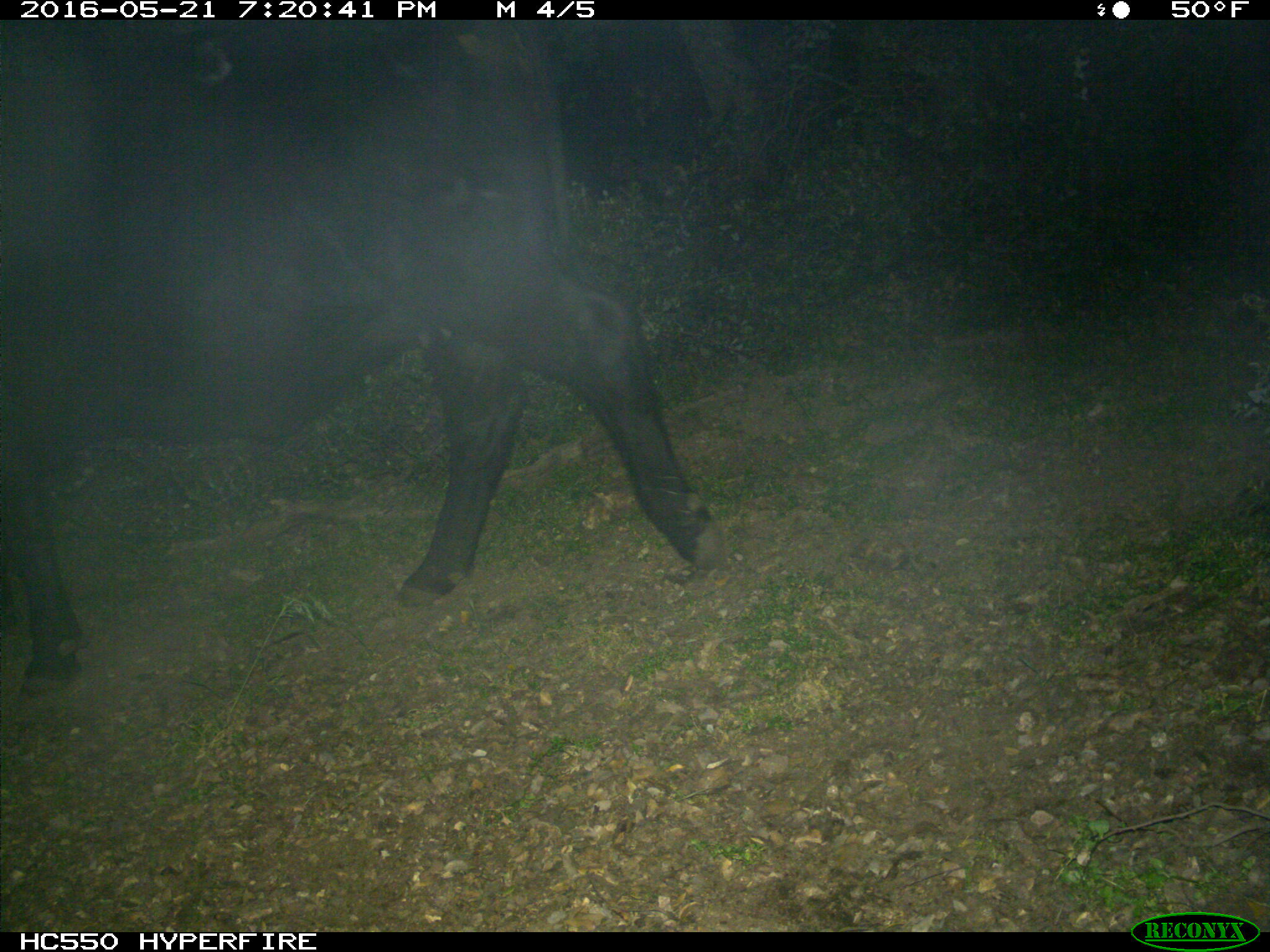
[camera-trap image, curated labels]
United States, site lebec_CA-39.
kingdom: Animalia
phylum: Chordata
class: Mammalia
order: Artiodactyla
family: Bovidae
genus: Bos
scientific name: Bos taurus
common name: domestic cow